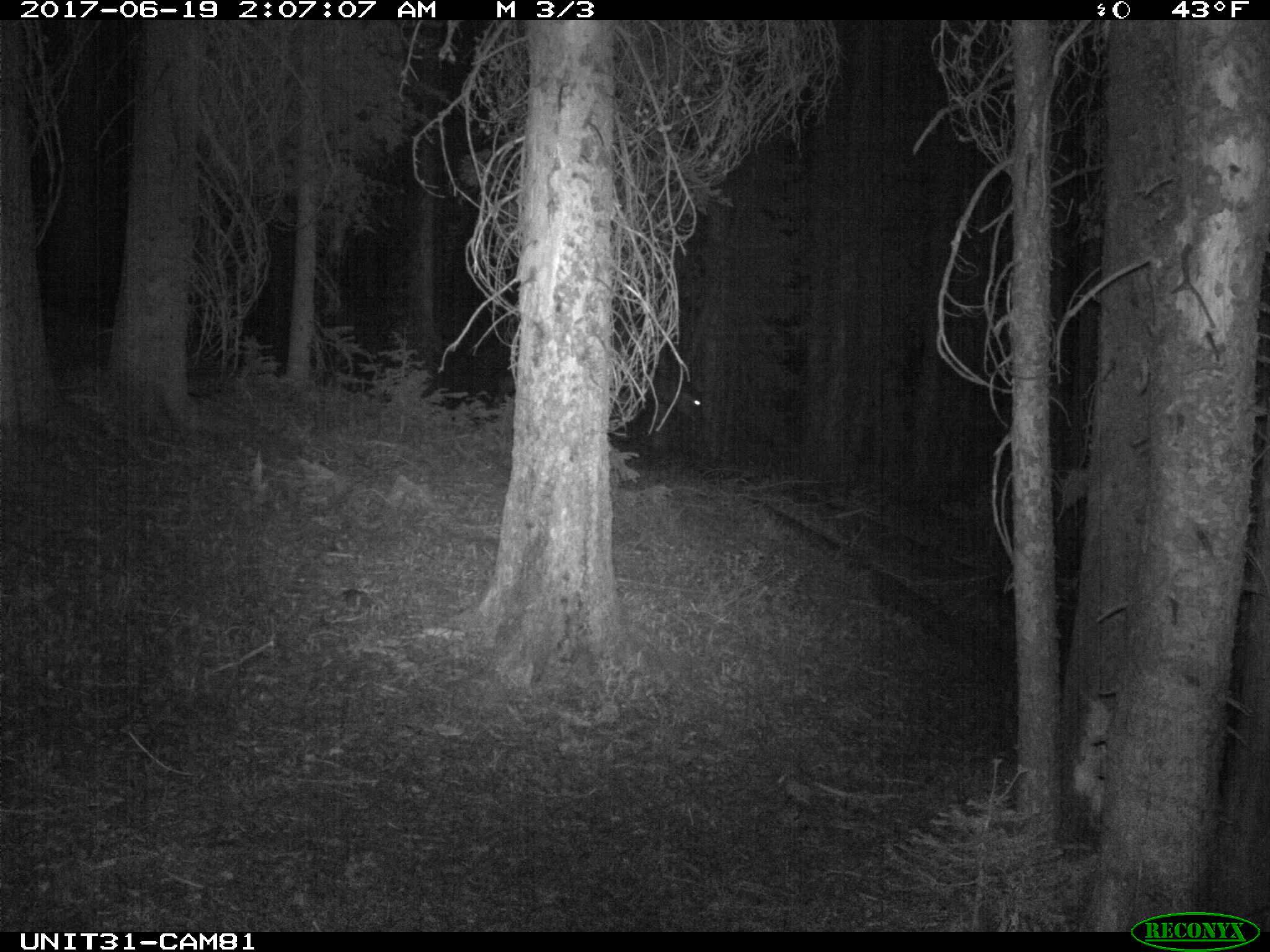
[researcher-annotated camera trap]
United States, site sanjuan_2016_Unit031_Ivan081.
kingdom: Animalia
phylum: Chordata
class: Mammalia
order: Artiodactyla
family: Cervidae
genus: Cervus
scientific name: Cervus elaphus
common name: red deer